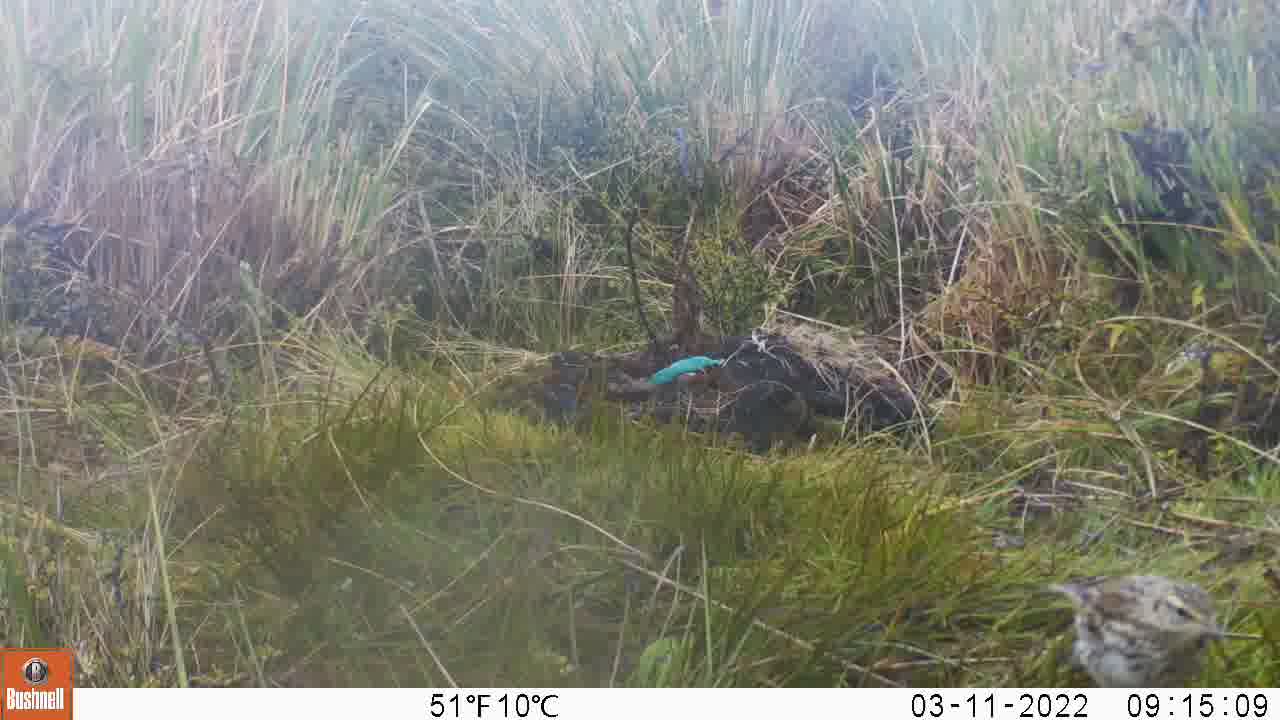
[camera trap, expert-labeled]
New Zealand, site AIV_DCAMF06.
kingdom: Animalia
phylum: Chordata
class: Aves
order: Passeriformes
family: Motacillidae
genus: Anthus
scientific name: Anthus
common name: pipit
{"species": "pipit (Anthus)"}